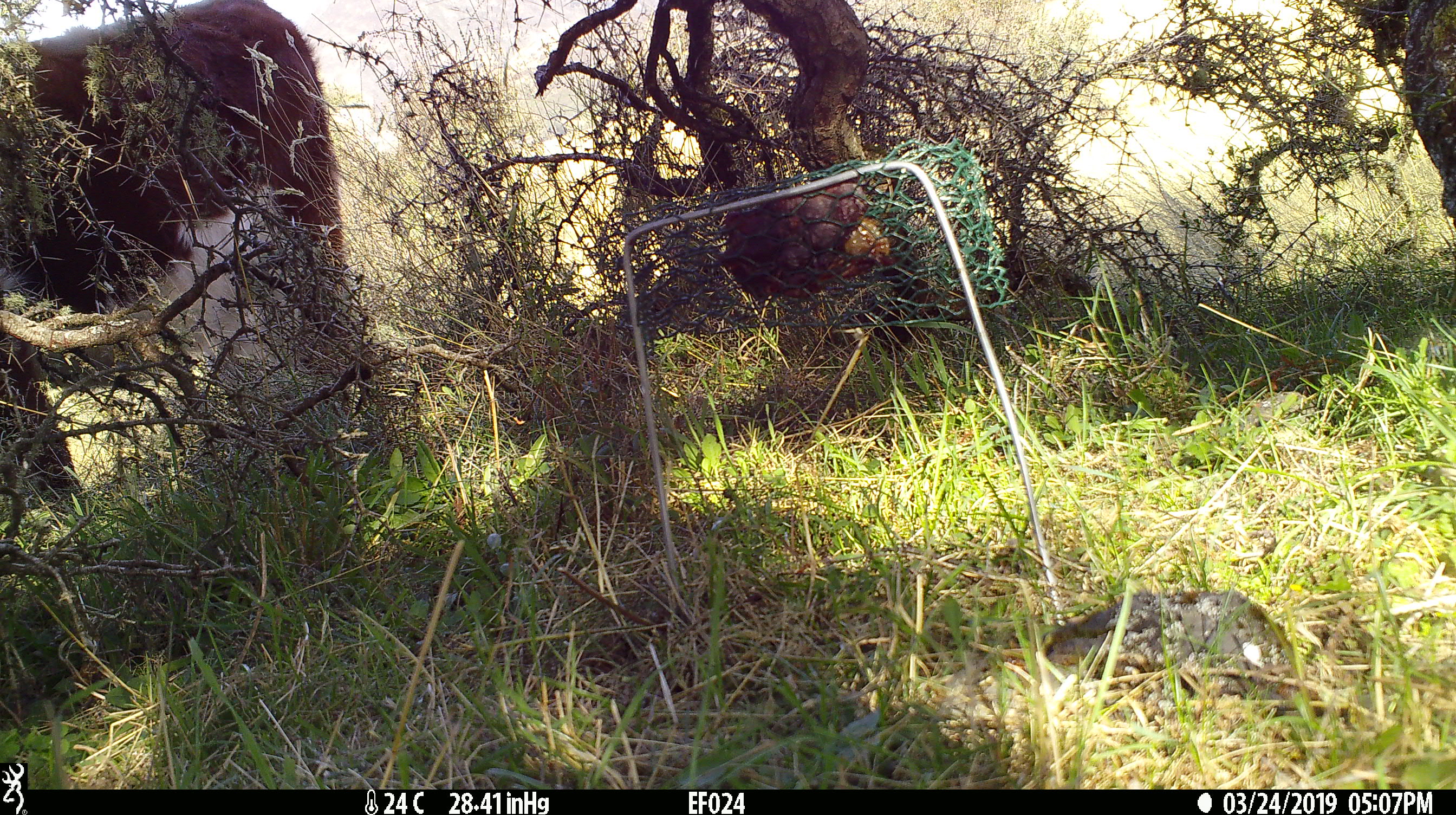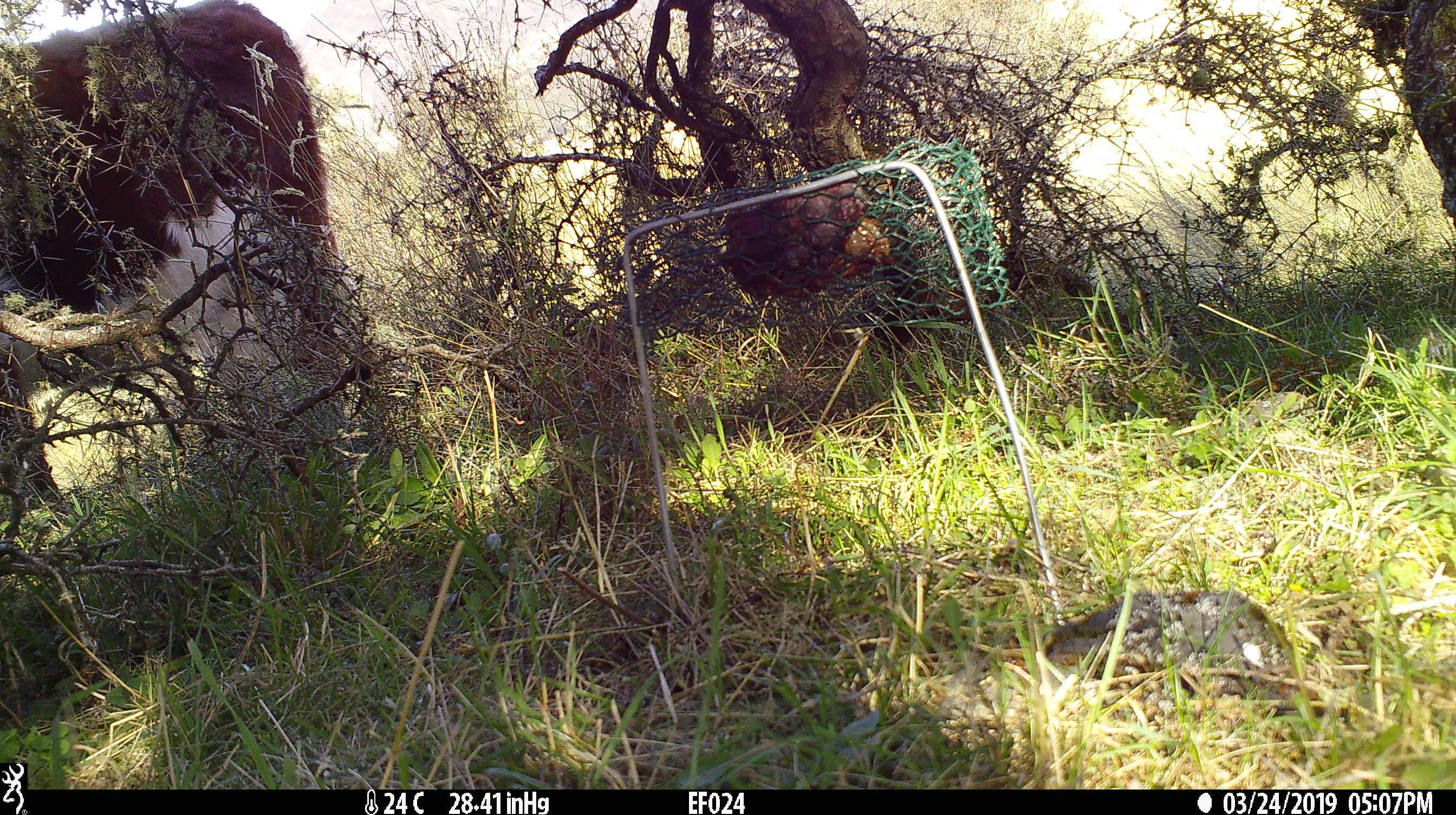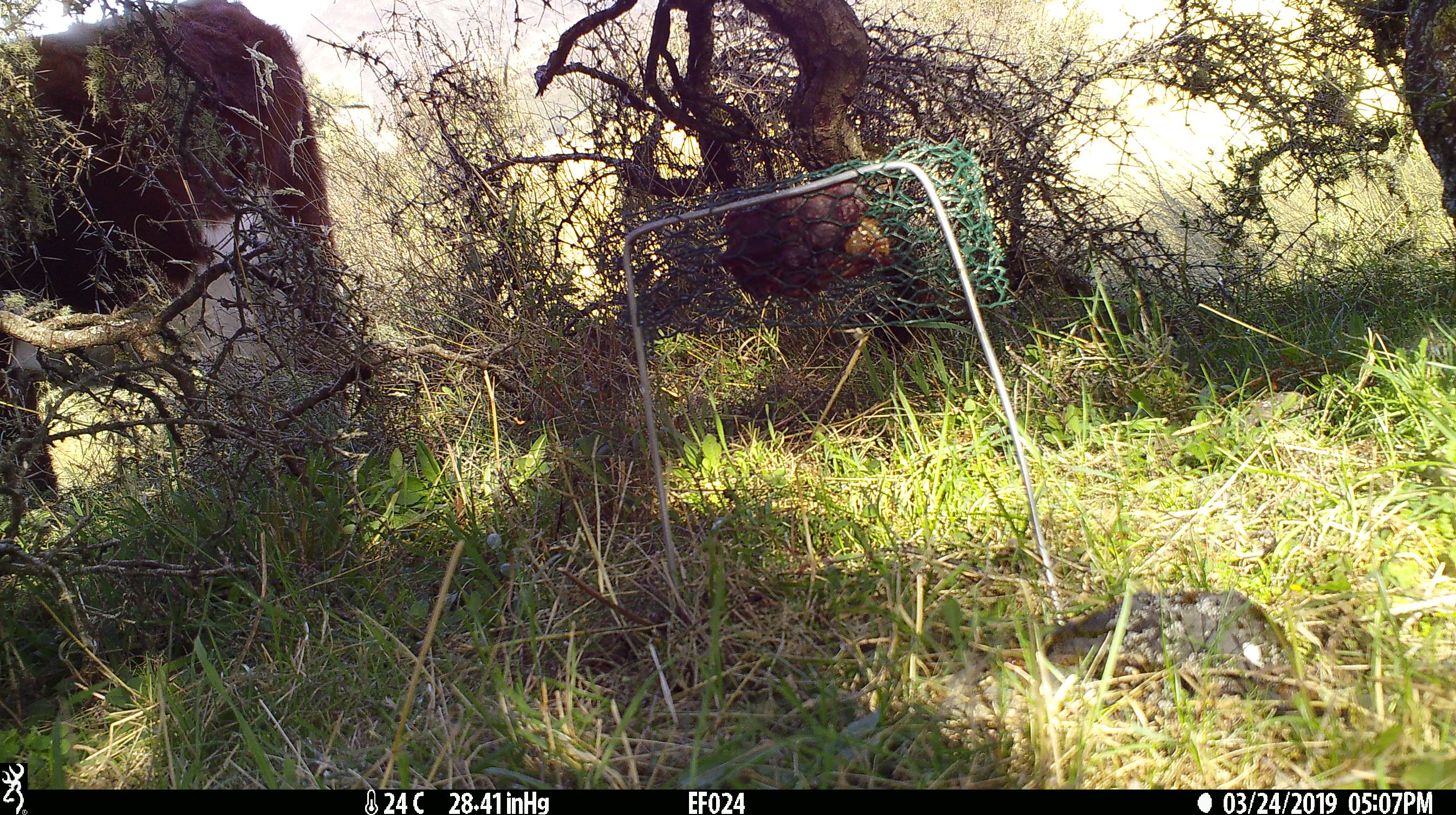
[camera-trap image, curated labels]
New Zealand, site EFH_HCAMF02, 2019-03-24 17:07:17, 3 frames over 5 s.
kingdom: Animalia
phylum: Chordata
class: Mammalia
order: Artiodactyla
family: Bovidae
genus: Bos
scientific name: Bos taurus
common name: domestic cow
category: cow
Cow (domestic cow) (Bos taurus).